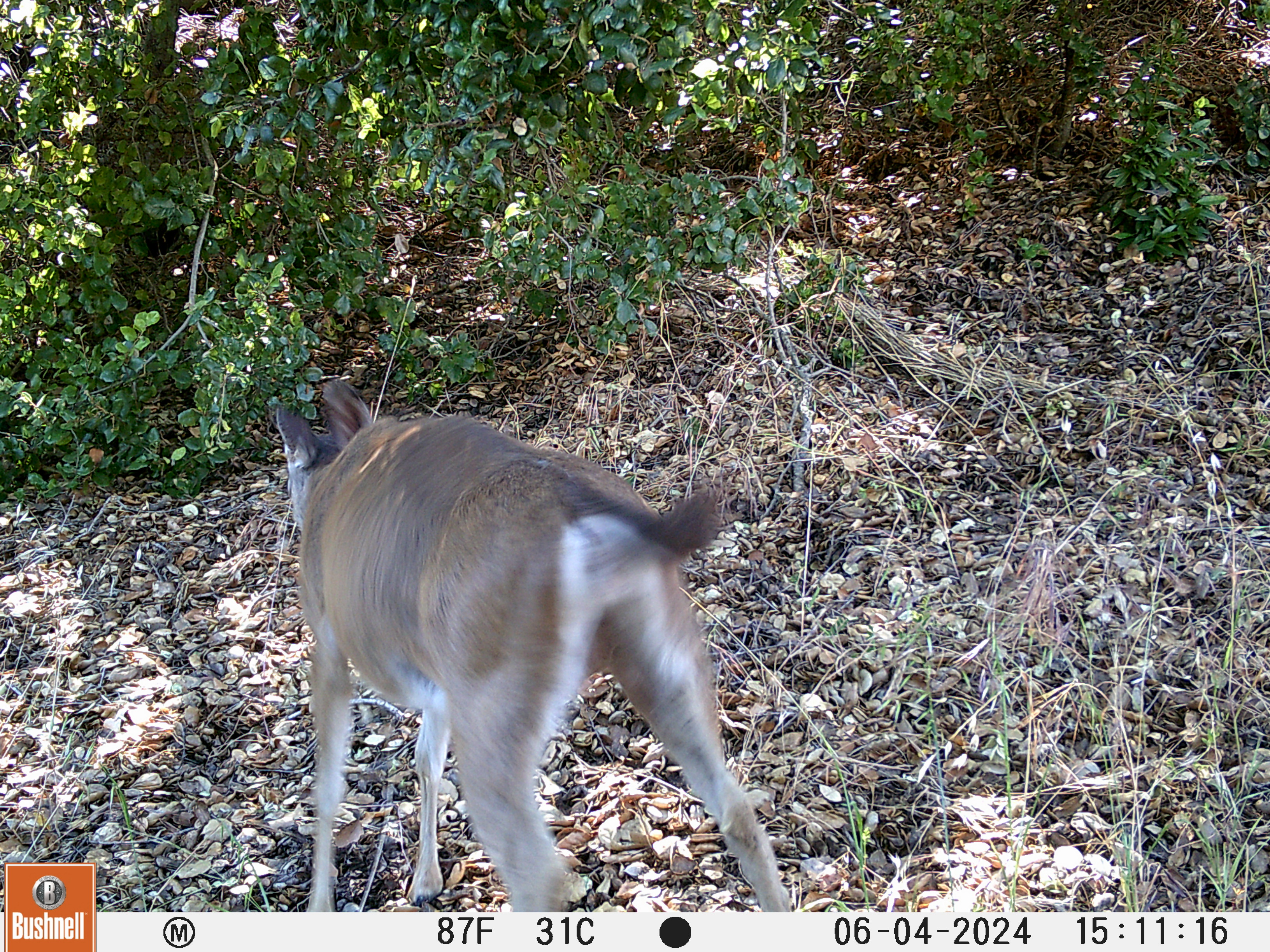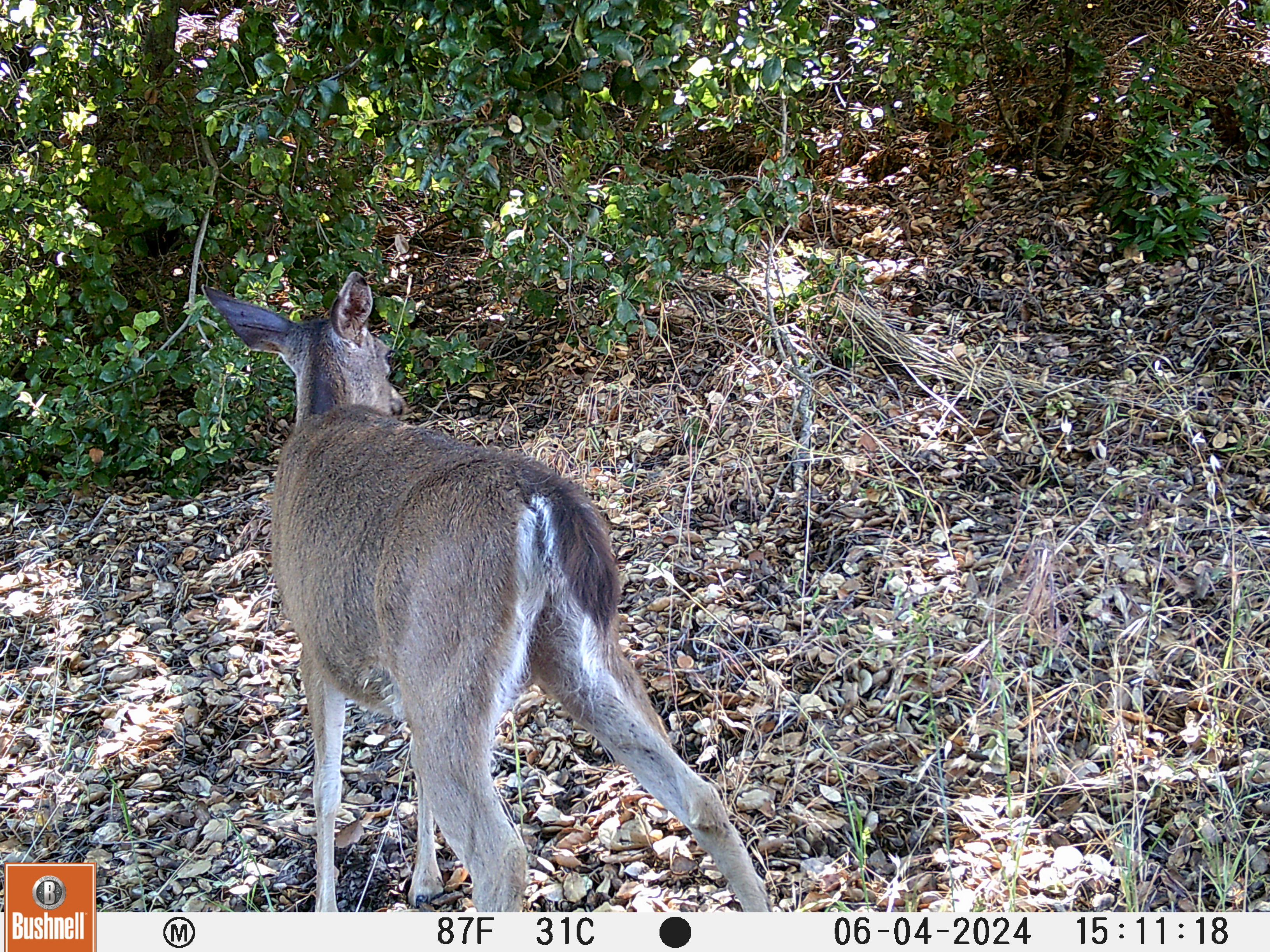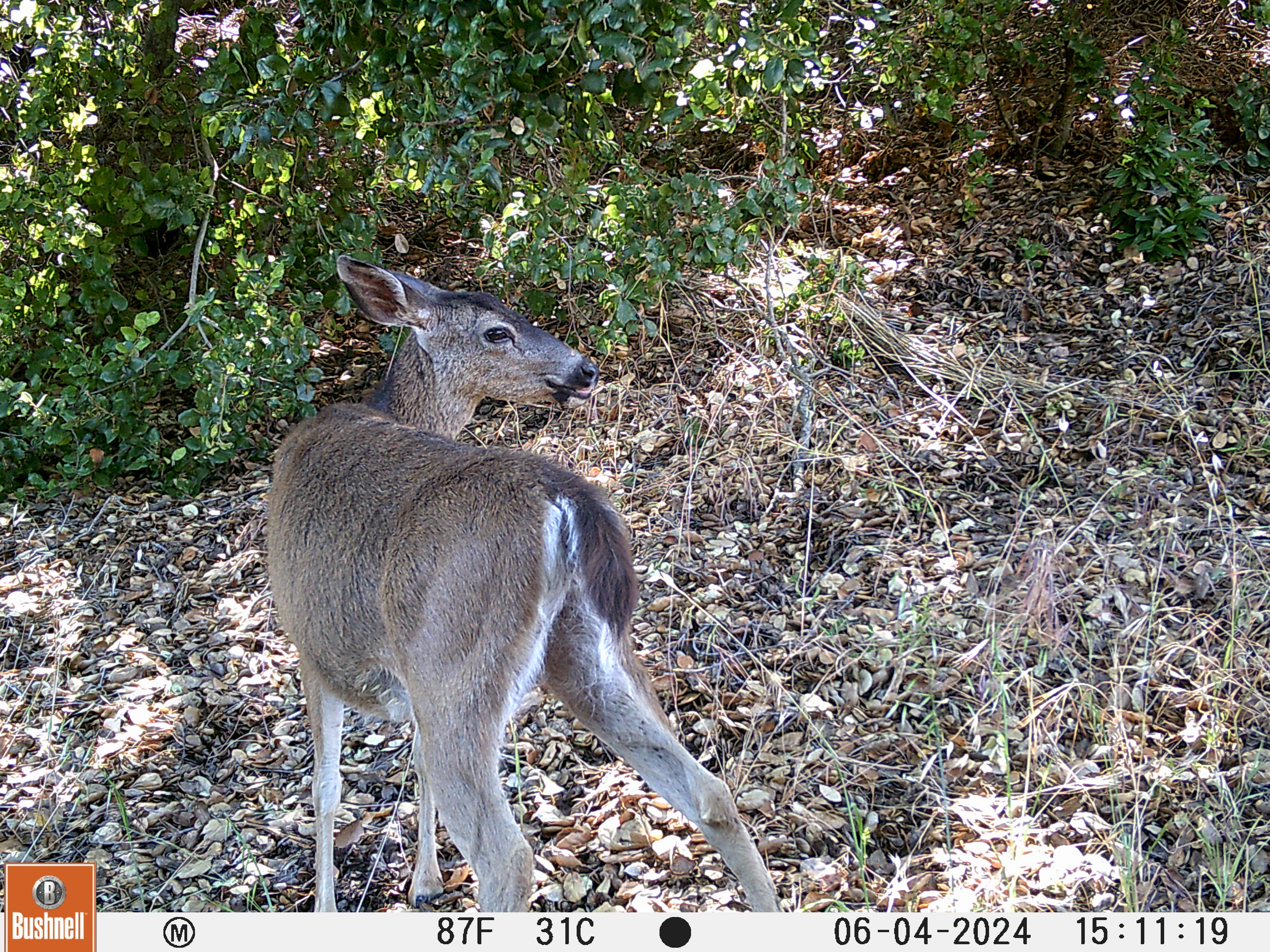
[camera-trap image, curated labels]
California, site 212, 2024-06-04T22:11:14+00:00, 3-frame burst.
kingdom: Animalia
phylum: Chordata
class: Mammalia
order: Artiodactyla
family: Cervidae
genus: Odocoileus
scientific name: Odocoileus hemionus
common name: mule deer